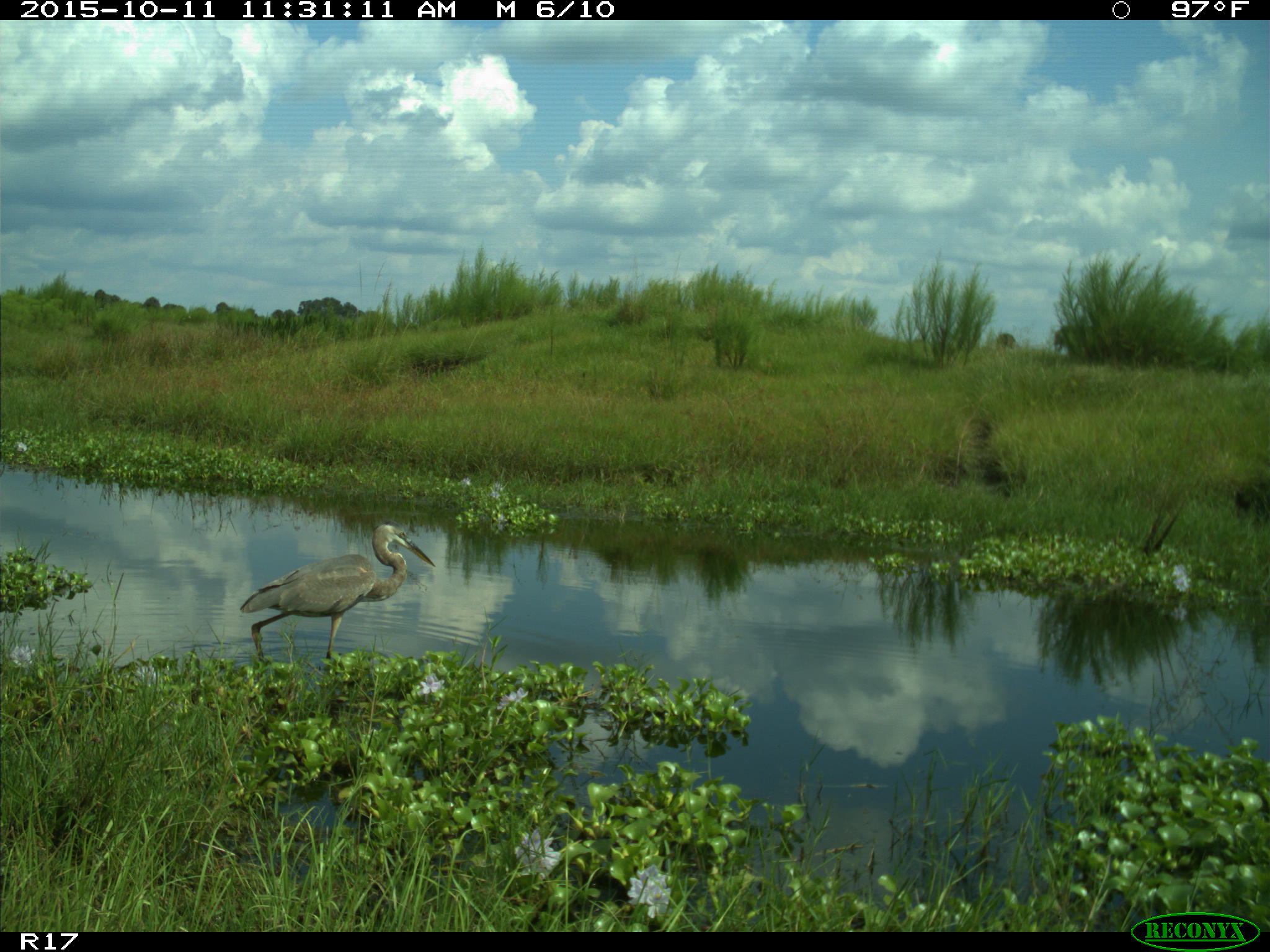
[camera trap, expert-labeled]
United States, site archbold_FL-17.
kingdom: Animalia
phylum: Chordata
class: Aves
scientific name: Aves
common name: birds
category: unidentified bird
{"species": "unidentified bird (birds) (Aves)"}